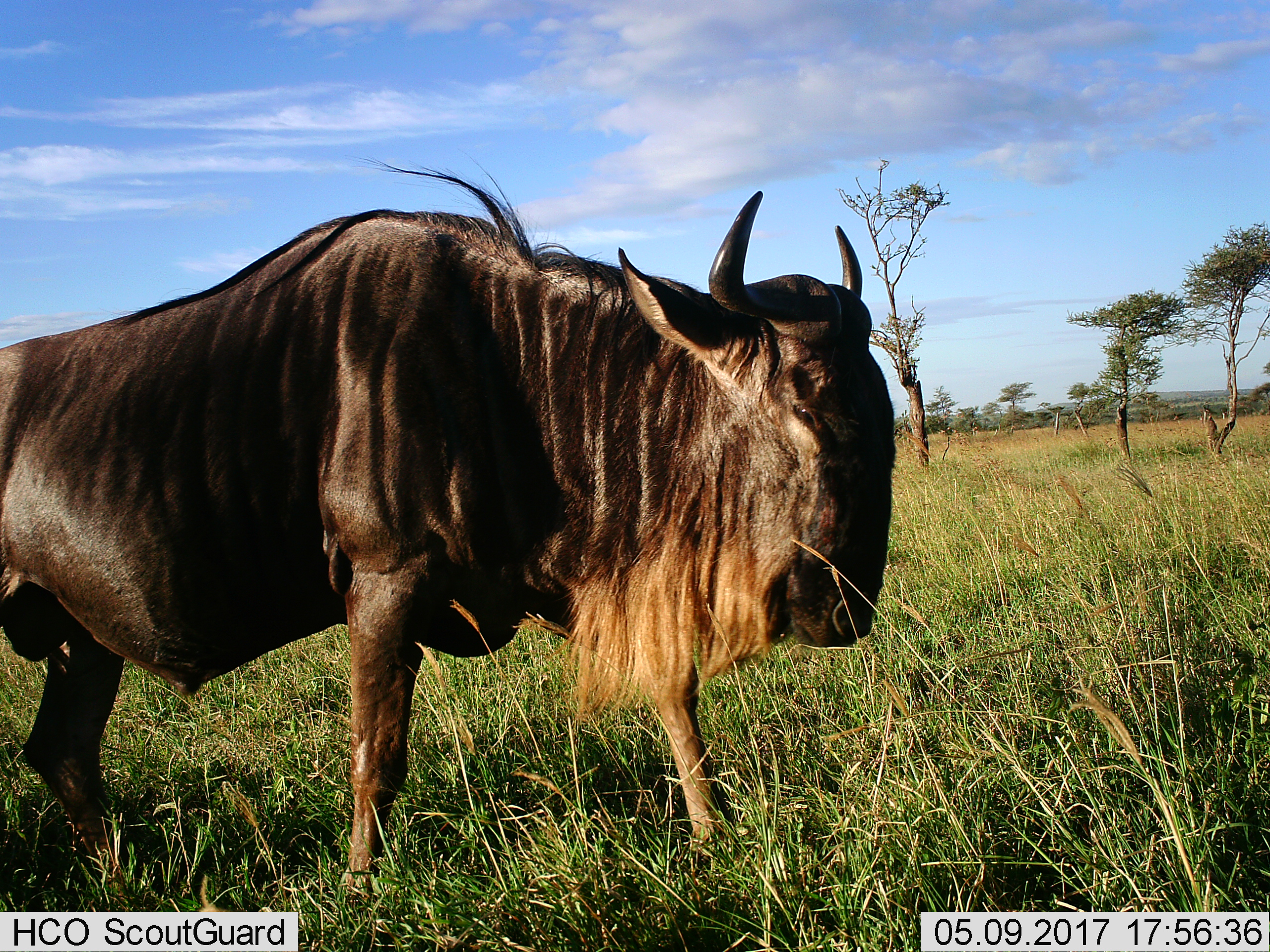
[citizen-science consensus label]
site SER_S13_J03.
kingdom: Animalia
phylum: Chordata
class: Mammalia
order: Artiodactyla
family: Bovidae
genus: Connochaetes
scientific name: Connochaetes taurinus taurinus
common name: blue wildebeest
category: wildebeestblue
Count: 1.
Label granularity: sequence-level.